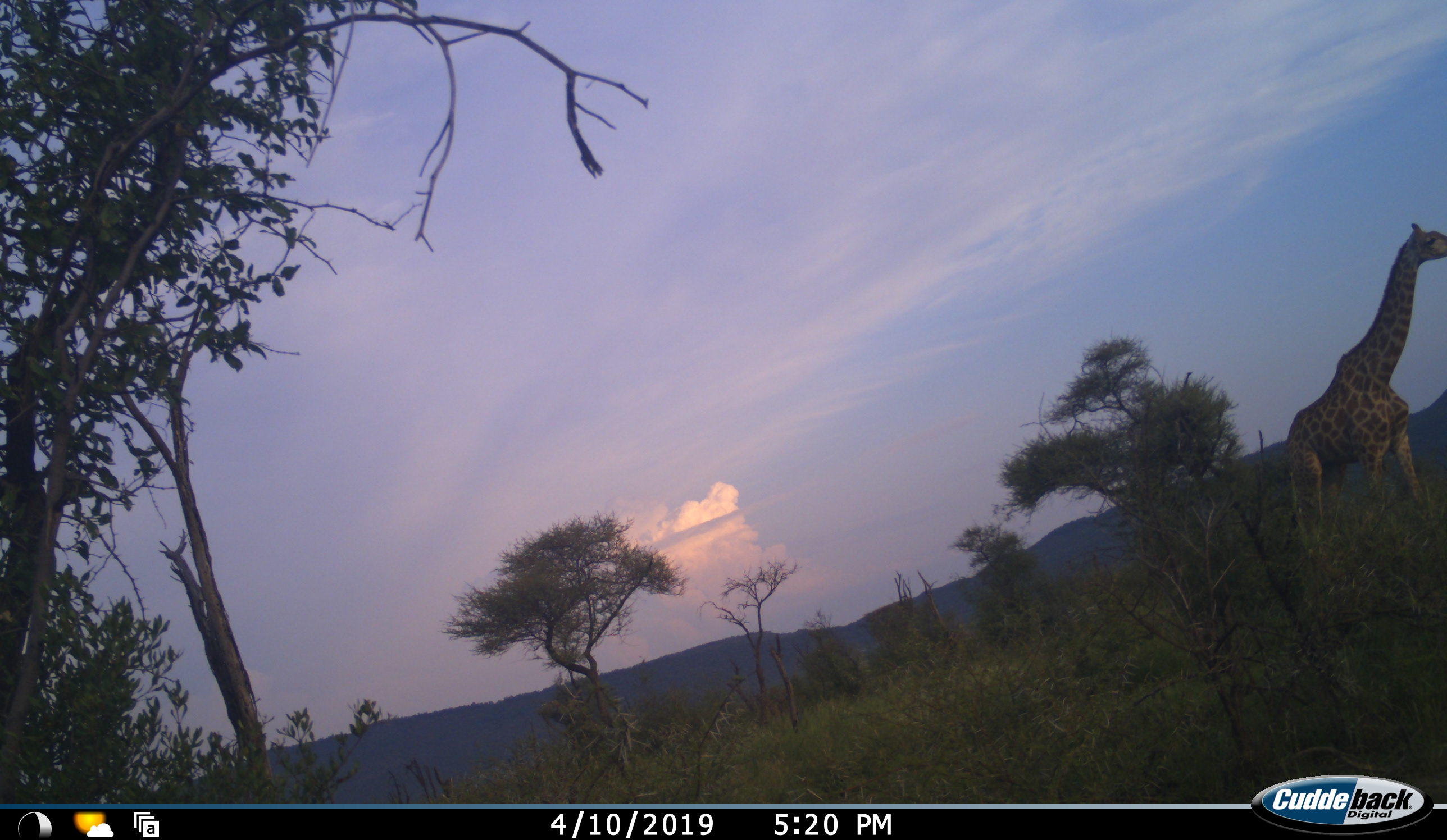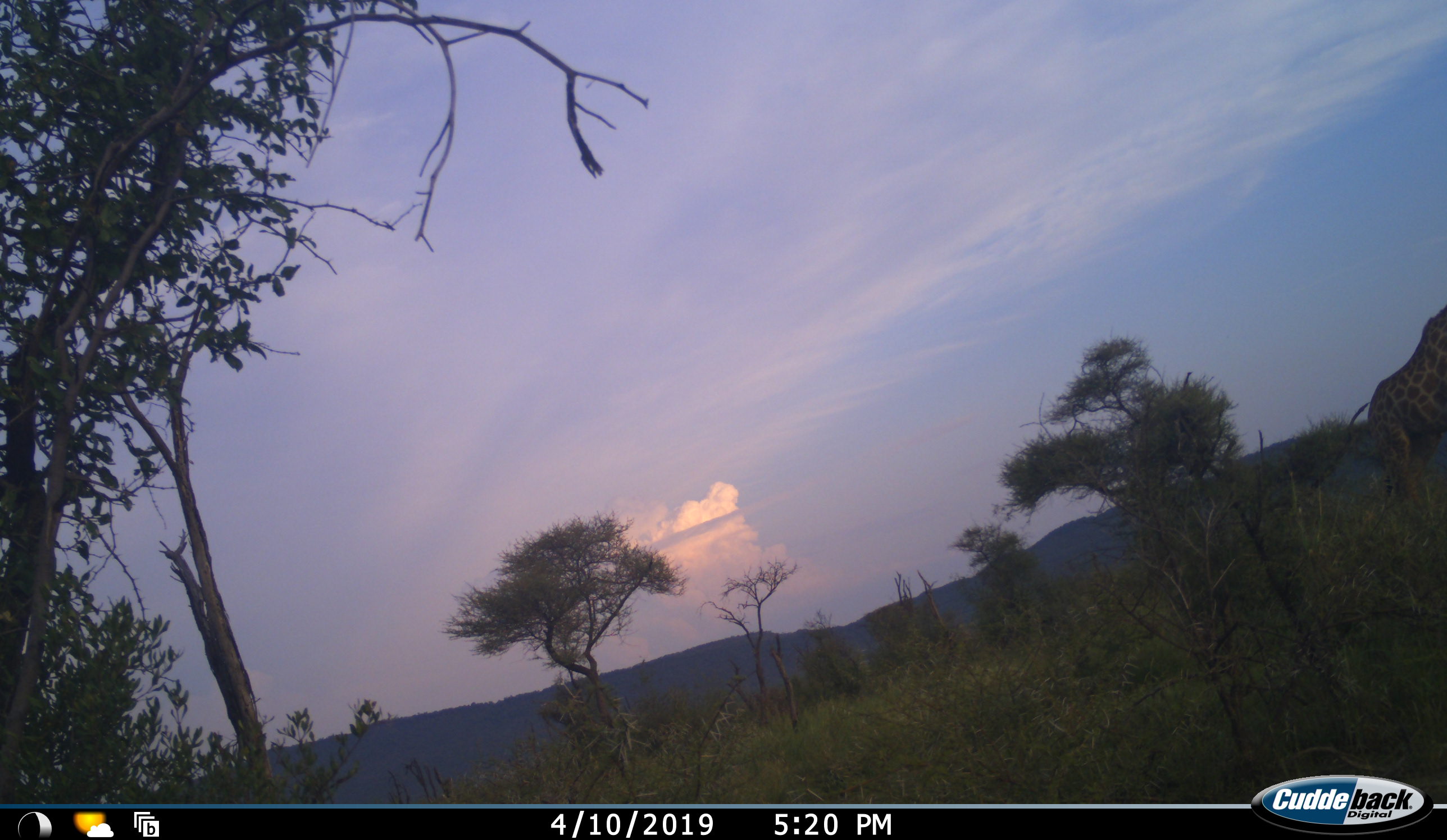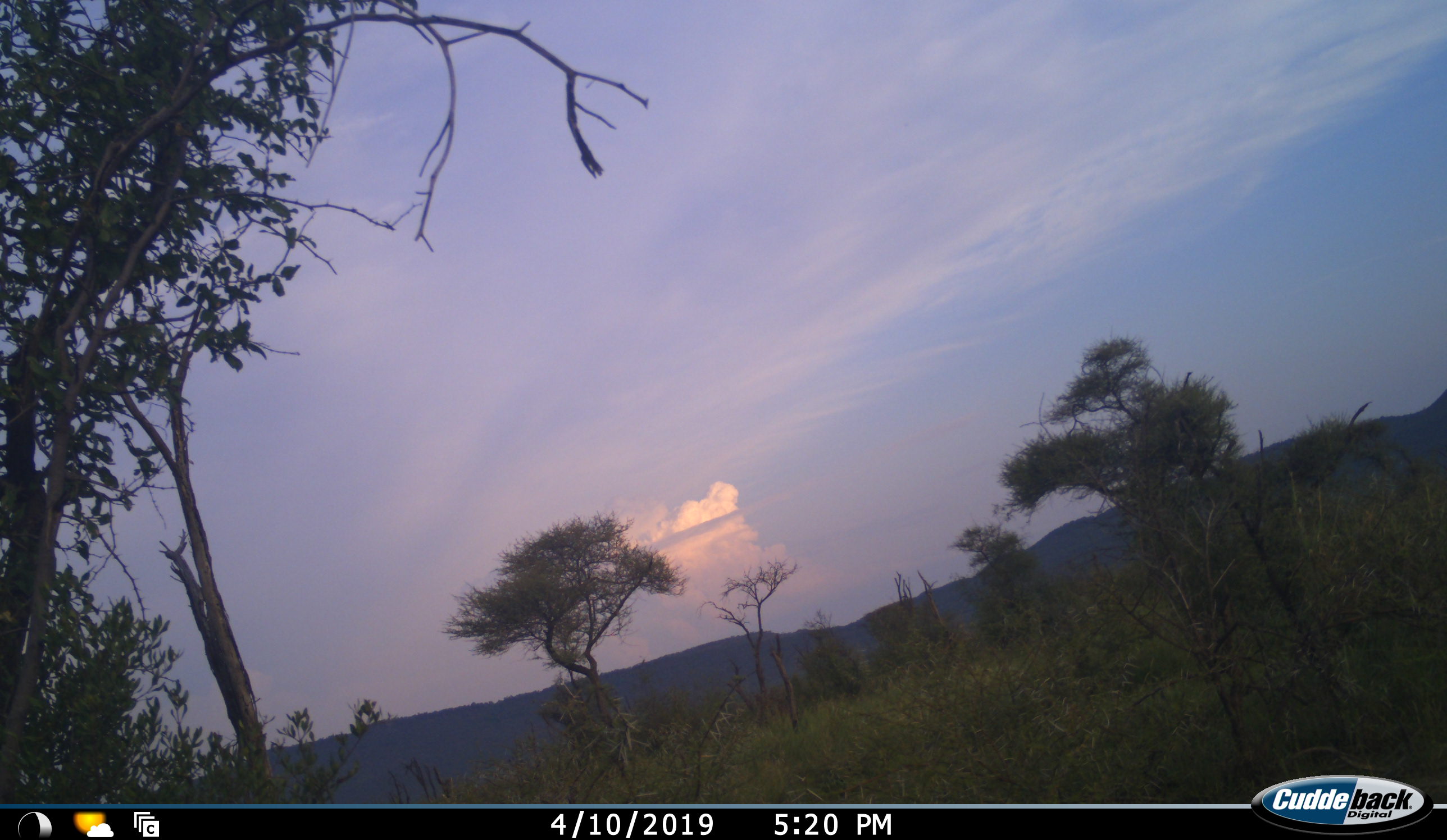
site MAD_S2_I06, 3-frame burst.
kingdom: Animalia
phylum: Chordata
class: Mammalia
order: Artiodactyla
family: Giraffidae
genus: Giraffa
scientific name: Giraffa camelopardalis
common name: giraffe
Giraffe (Giraffa camelopardalis), count 1. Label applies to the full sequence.